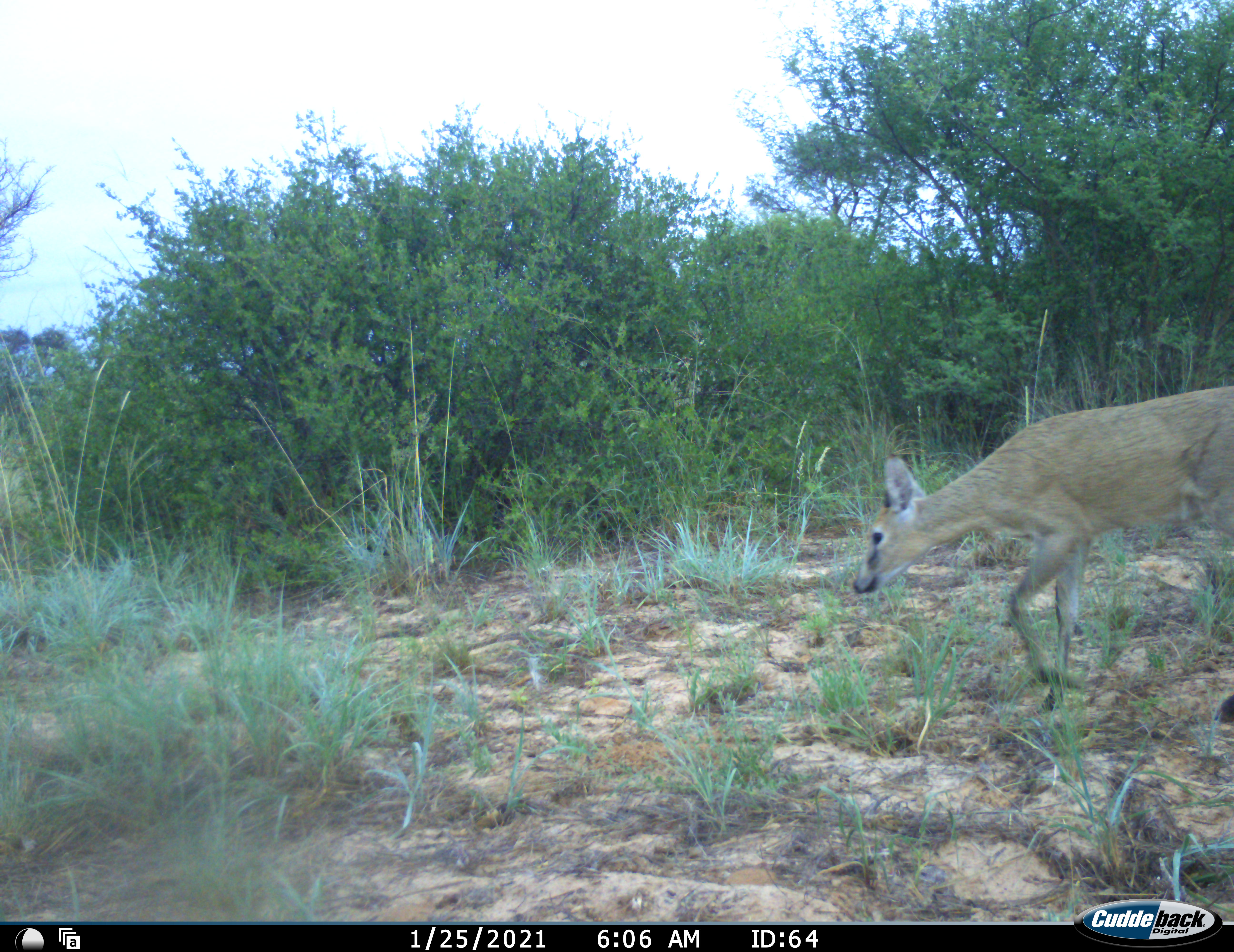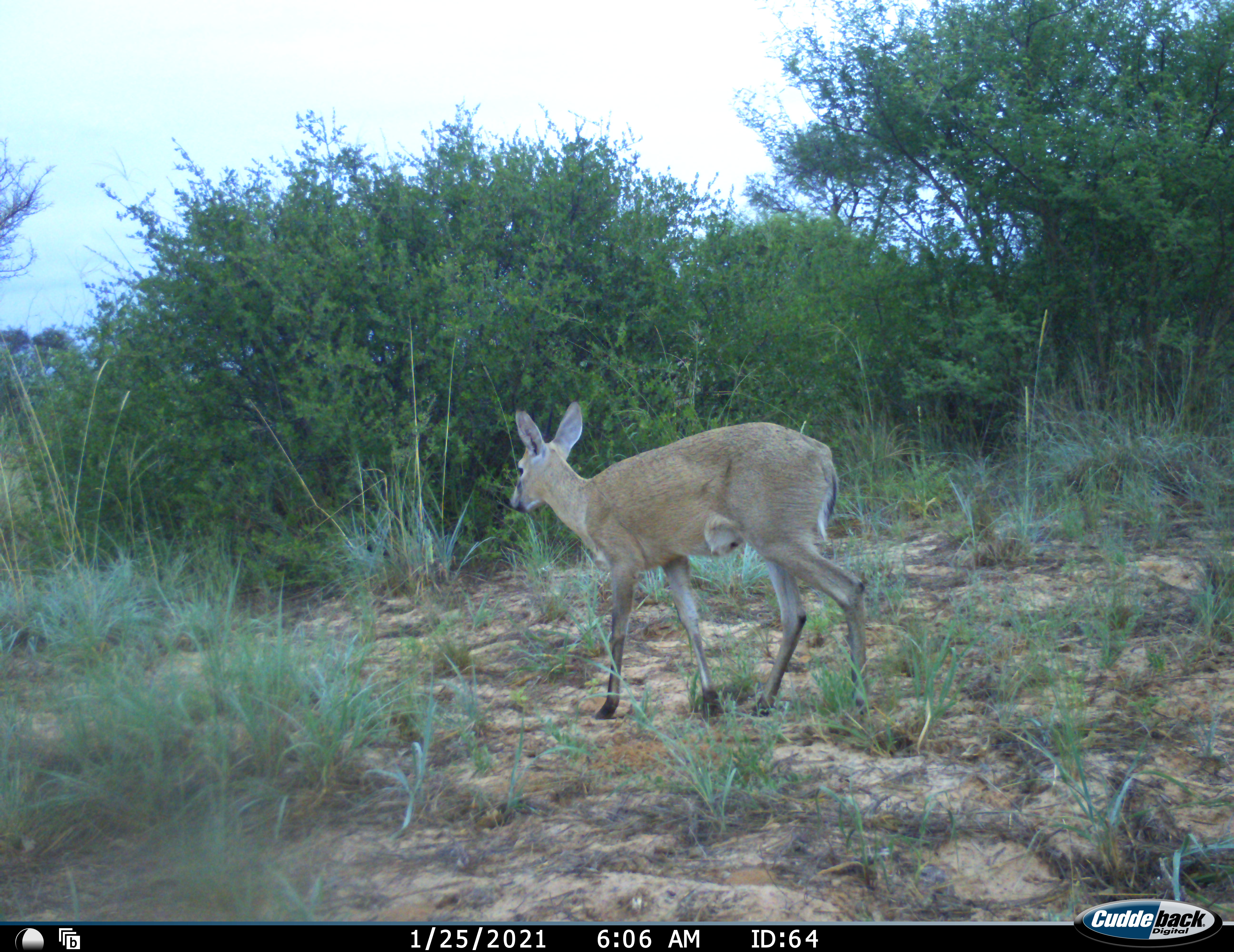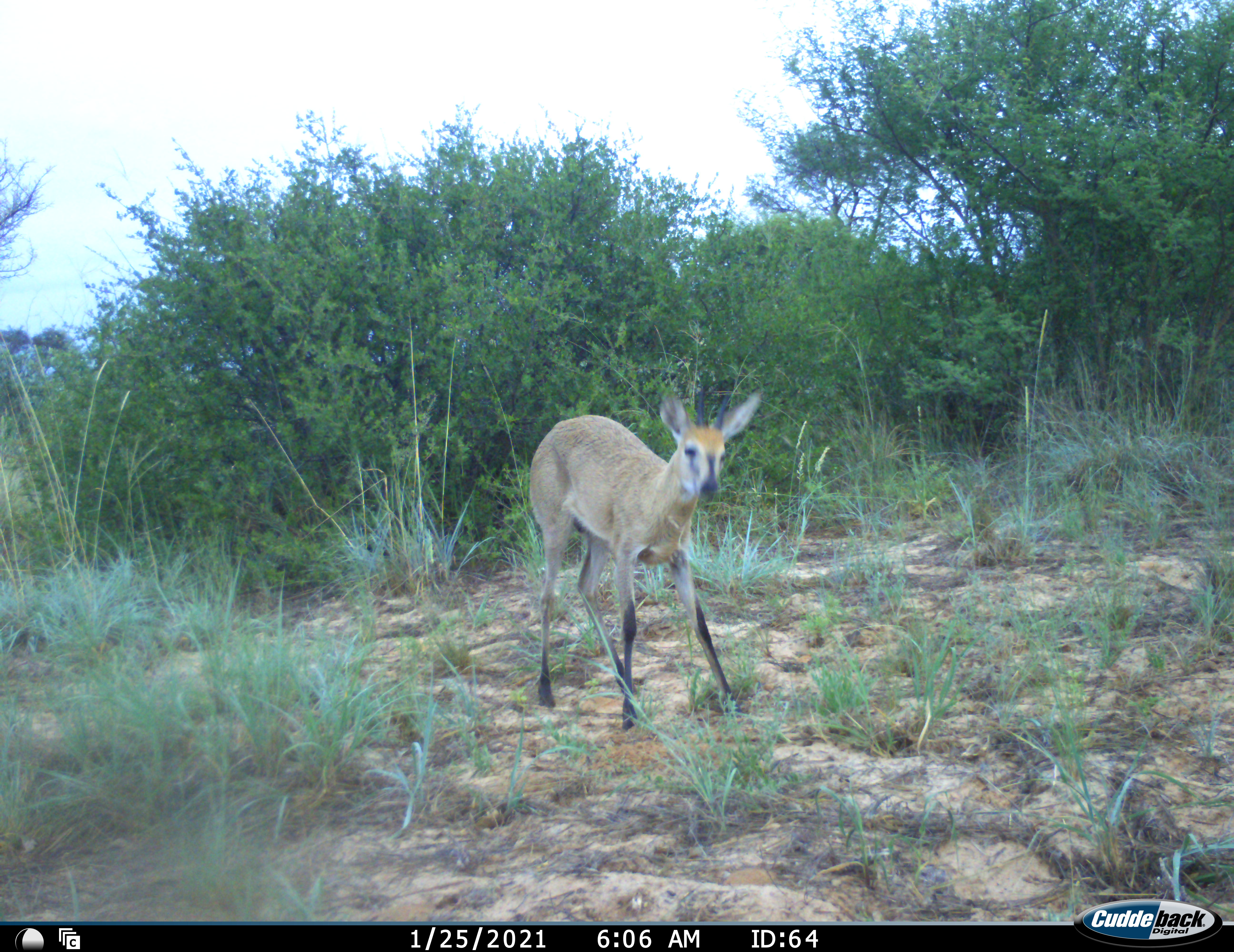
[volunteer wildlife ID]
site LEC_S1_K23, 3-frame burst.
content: unidentified animal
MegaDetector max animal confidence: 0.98